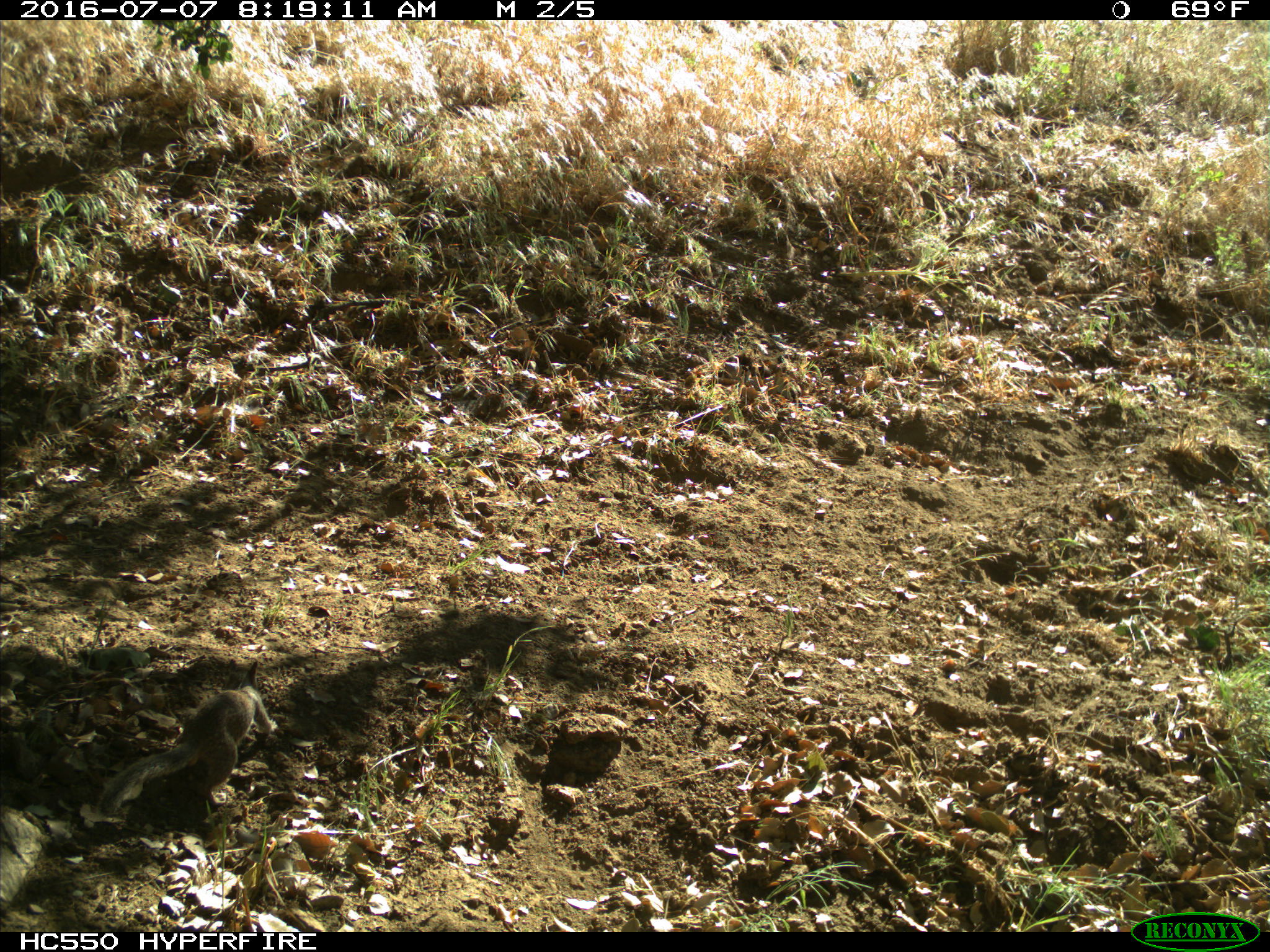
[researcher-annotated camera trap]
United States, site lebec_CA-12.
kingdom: Animalia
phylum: Chordata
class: Mammalia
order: Rodentia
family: Sciuridae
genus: Otospermophilus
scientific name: Otospermophilus beecheyi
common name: california ground squirrel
Otospermophilus beecheyi (california ground squirrel).